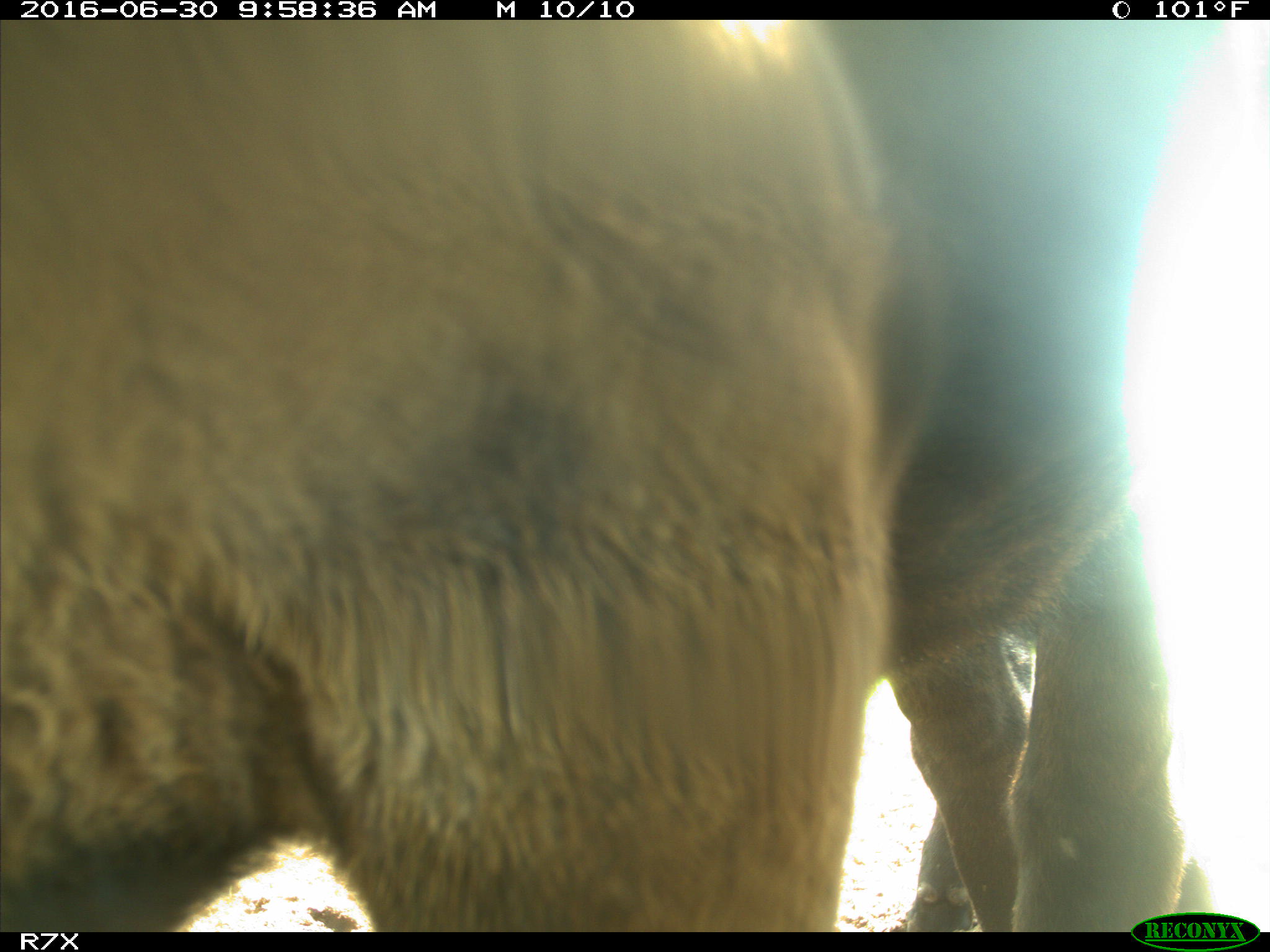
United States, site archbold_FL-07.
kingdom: Animalia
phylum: Chordata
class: Mammalia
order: Artiodactyla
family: Bovidae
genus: Bos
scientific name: Bos taurus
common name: domestic cow